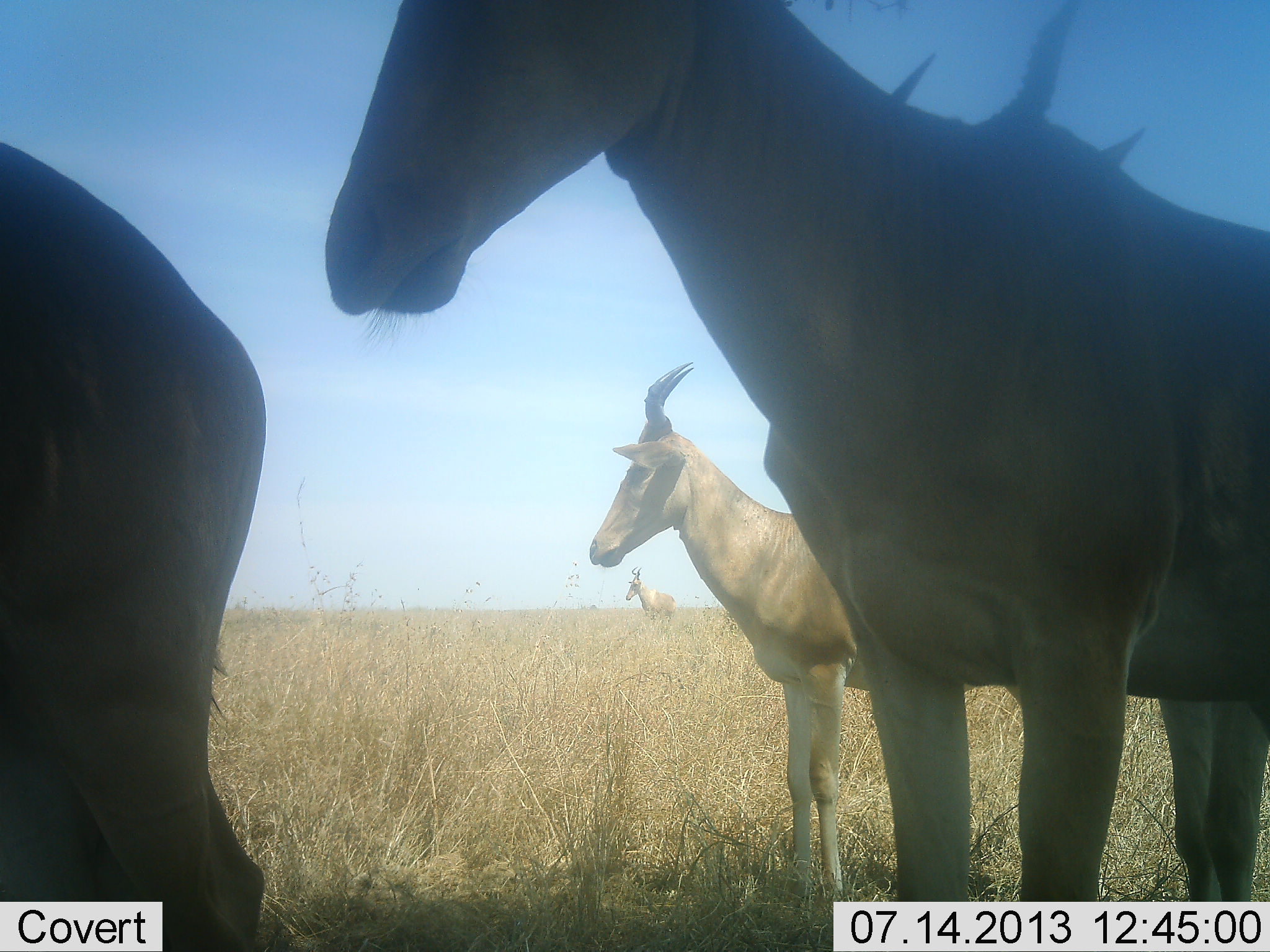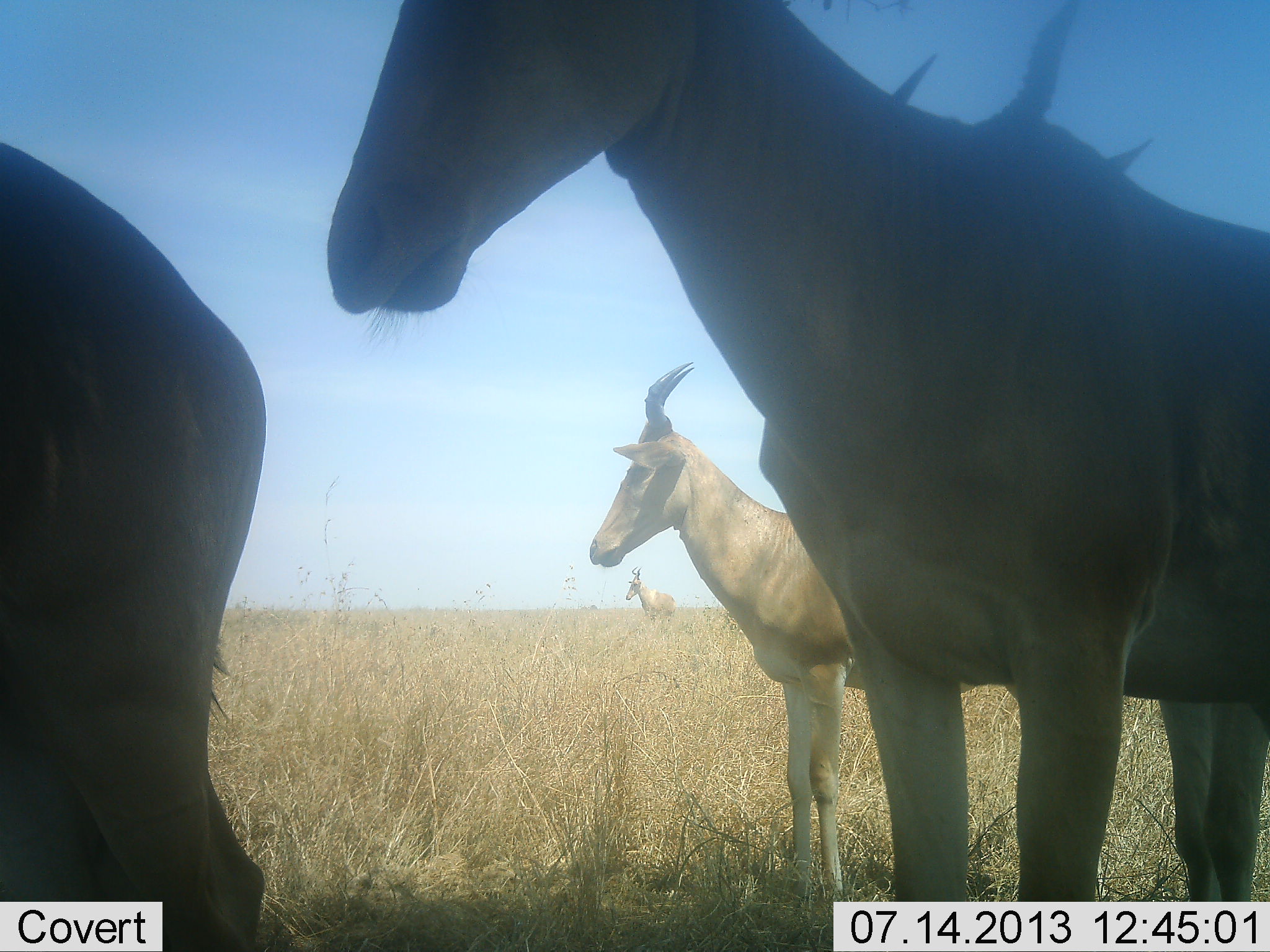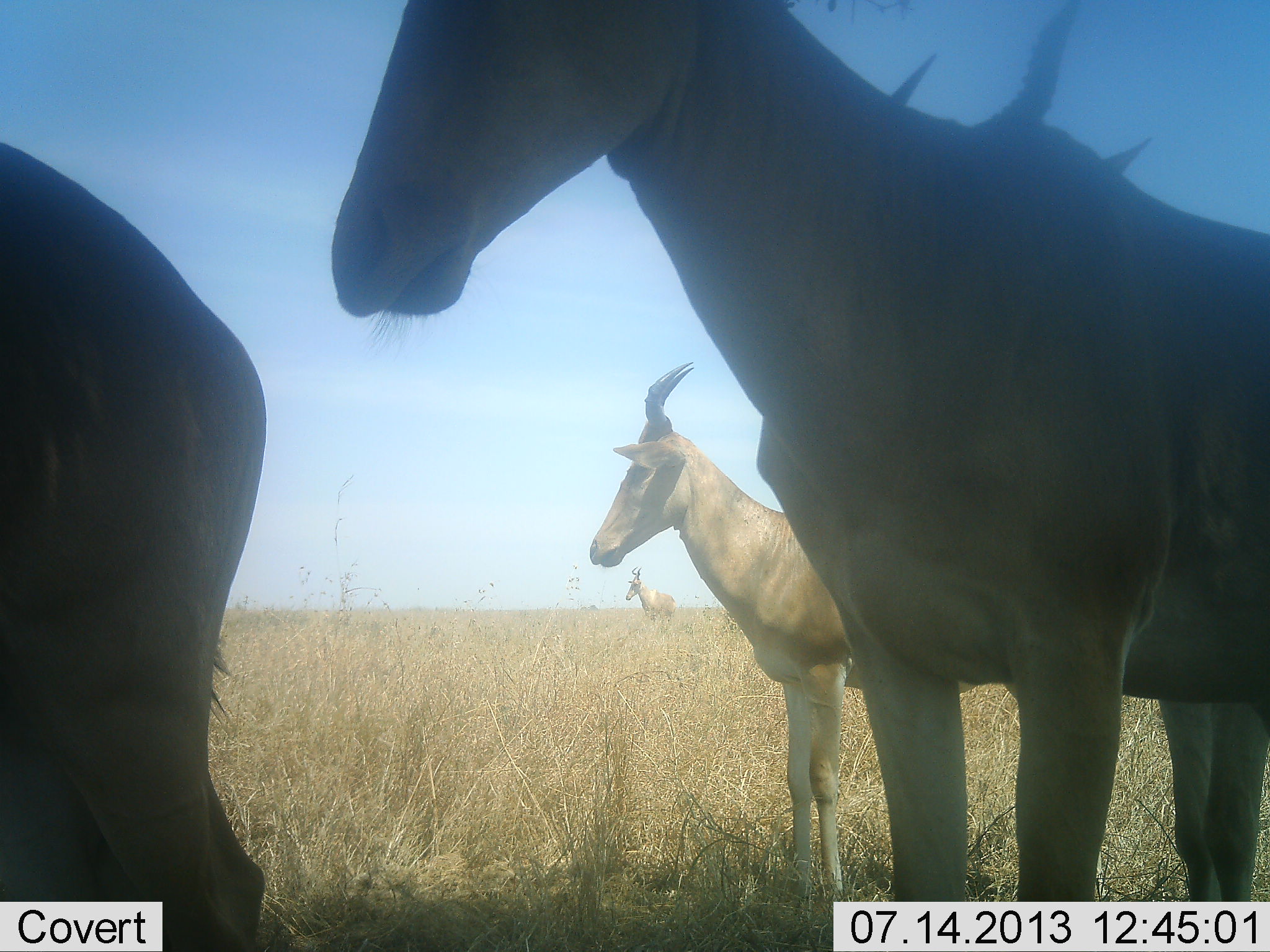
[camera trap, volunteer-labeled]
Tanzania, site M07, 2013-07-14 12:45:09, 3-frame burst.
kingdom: Animalia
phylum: Chordata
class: Mammalia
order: Artiodactyla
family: Bovidae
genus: Alcelaphus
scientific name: Alcelaphus buselaphus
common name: hartebeest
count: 5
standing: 100%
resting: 0%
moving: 0%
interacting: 0%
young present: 20%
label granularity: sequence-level